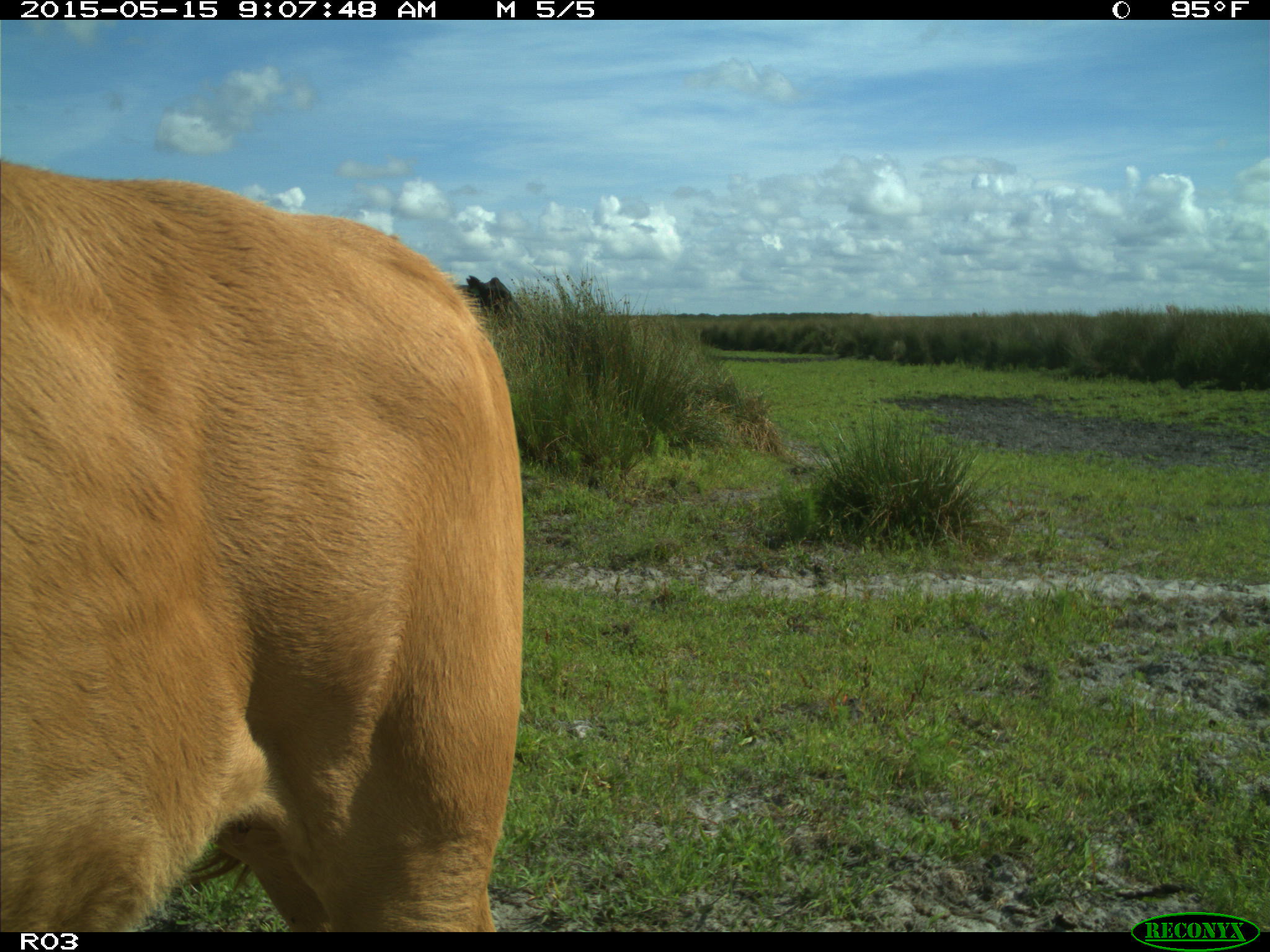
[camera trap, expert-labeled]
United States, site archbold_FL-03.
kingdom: Animalia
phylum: Chordata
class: Mammalia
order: Artiodactyla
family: Bovidae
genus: Bos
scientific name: Bos taurus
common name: domestic cow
Bos taurus (domestic cow).